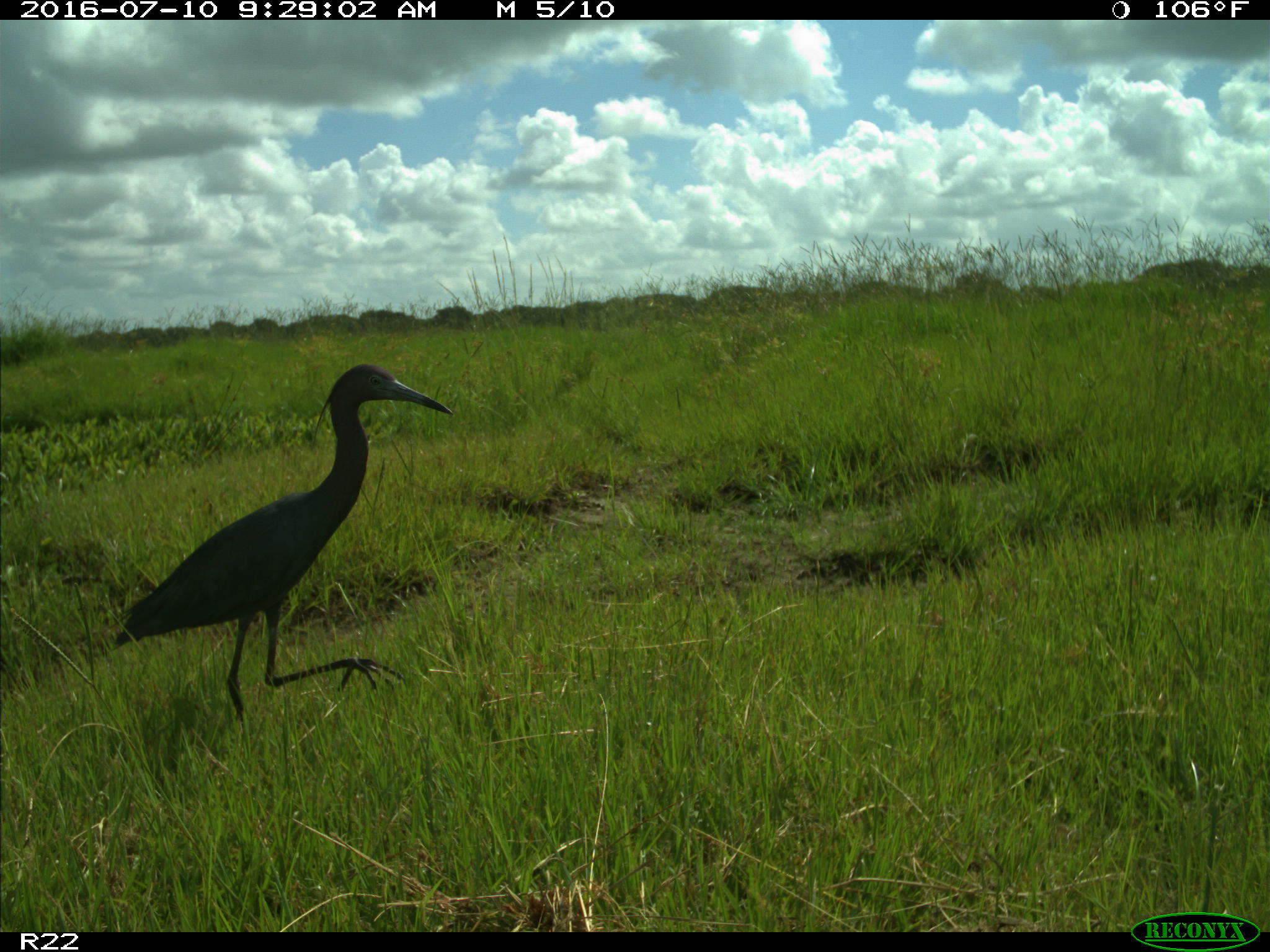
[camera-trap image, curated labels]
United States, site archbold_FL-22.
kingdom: Animalia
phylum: Chordata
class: Aves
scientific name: Aves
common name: birds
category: unidentified bird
Unidentified bird (birds) (Aves).